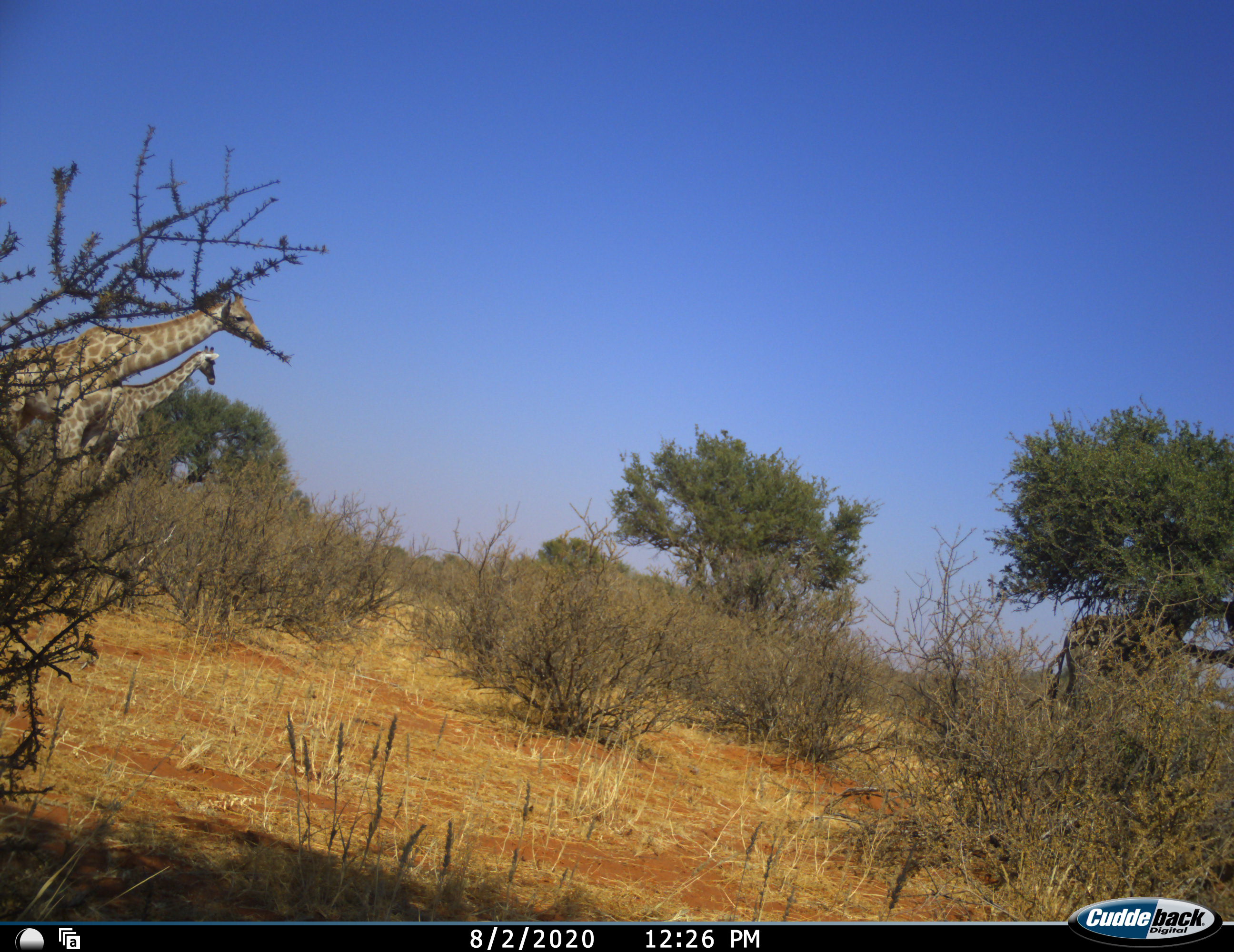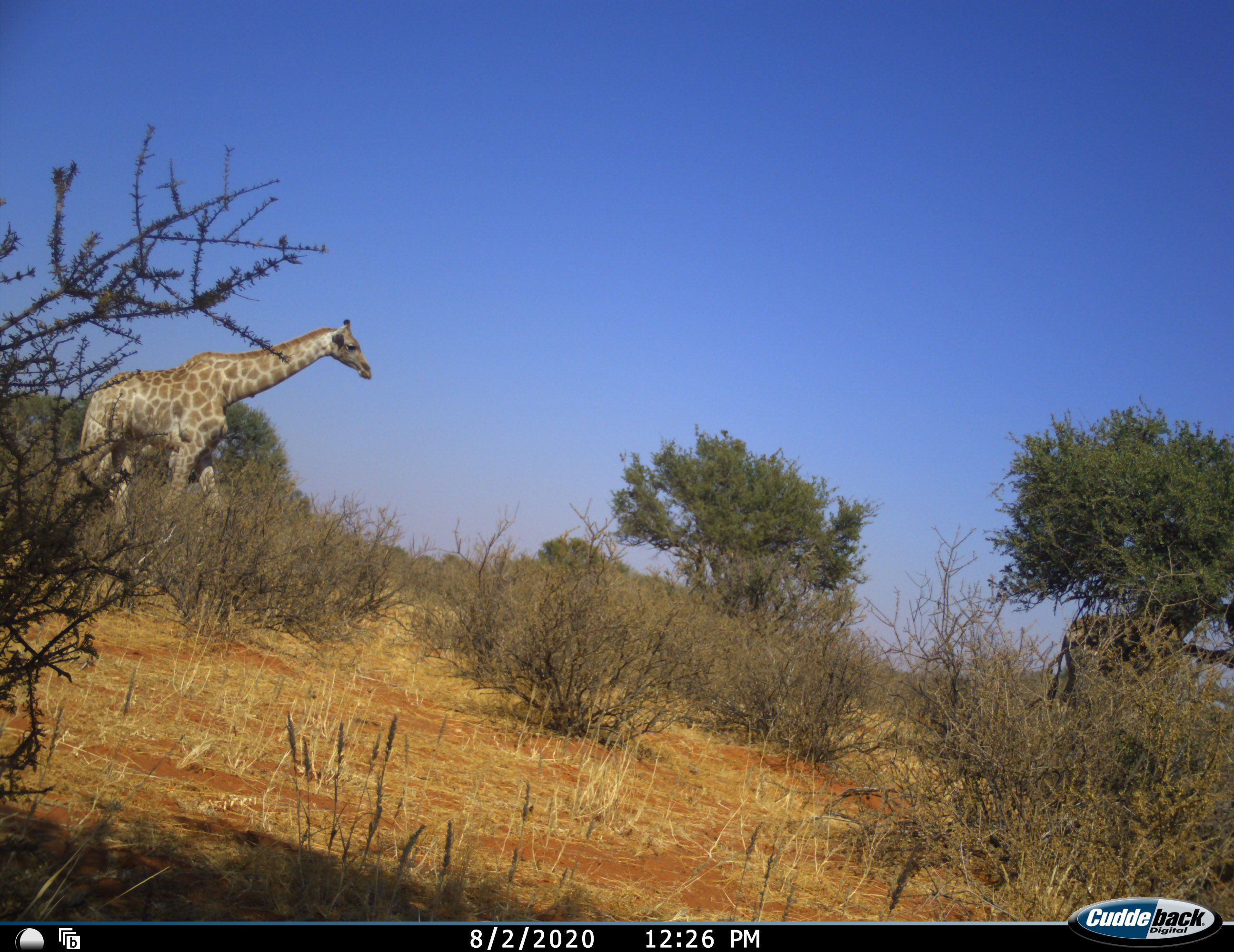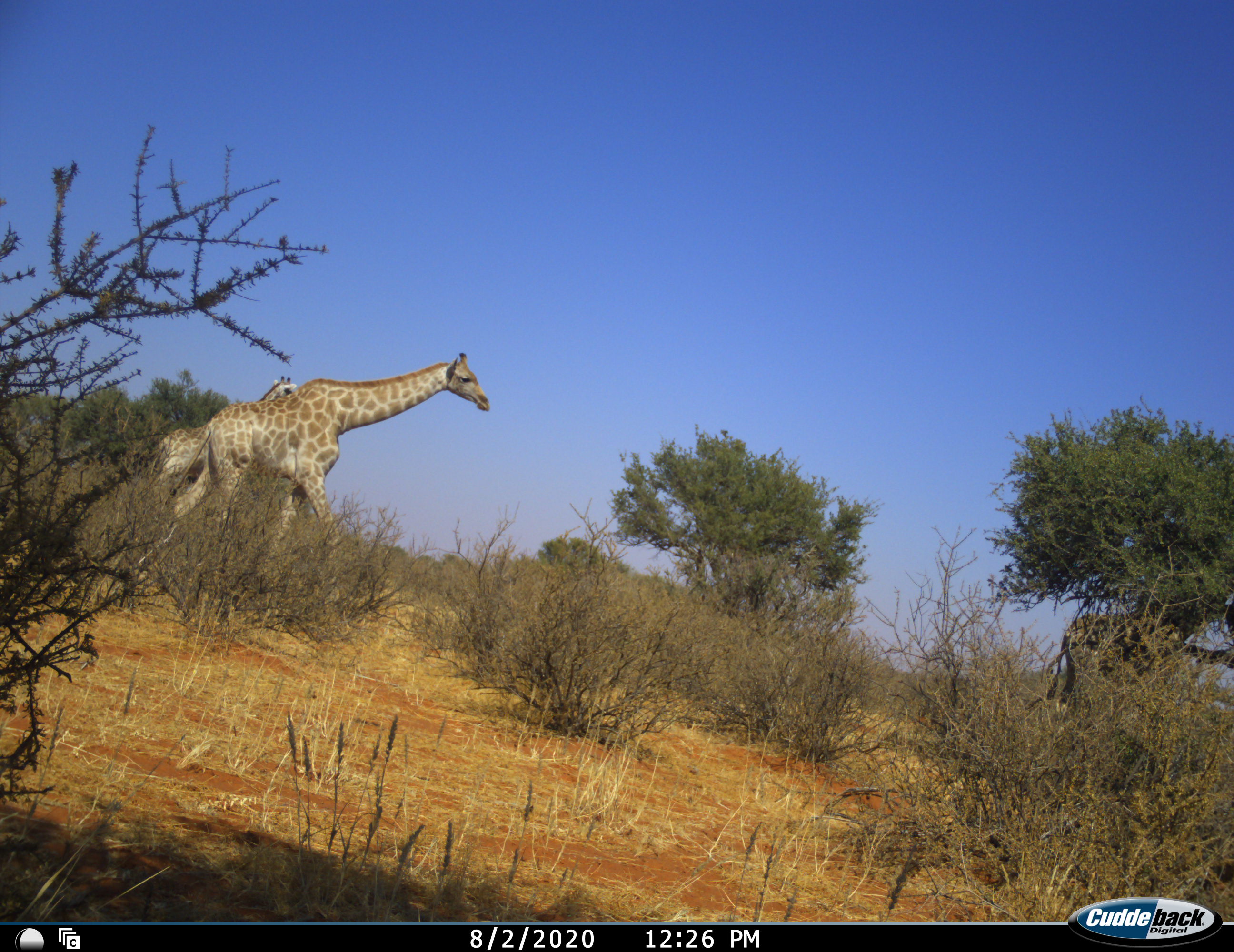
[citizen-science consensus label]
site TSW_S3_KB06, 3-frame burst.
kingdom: Animalia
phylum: Chordata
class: Mammalia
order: Artiodactyla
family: Giraffidae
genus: Giraffa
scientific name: Giraffa camelopardalis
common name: giraffe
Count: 3.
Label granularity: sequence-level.